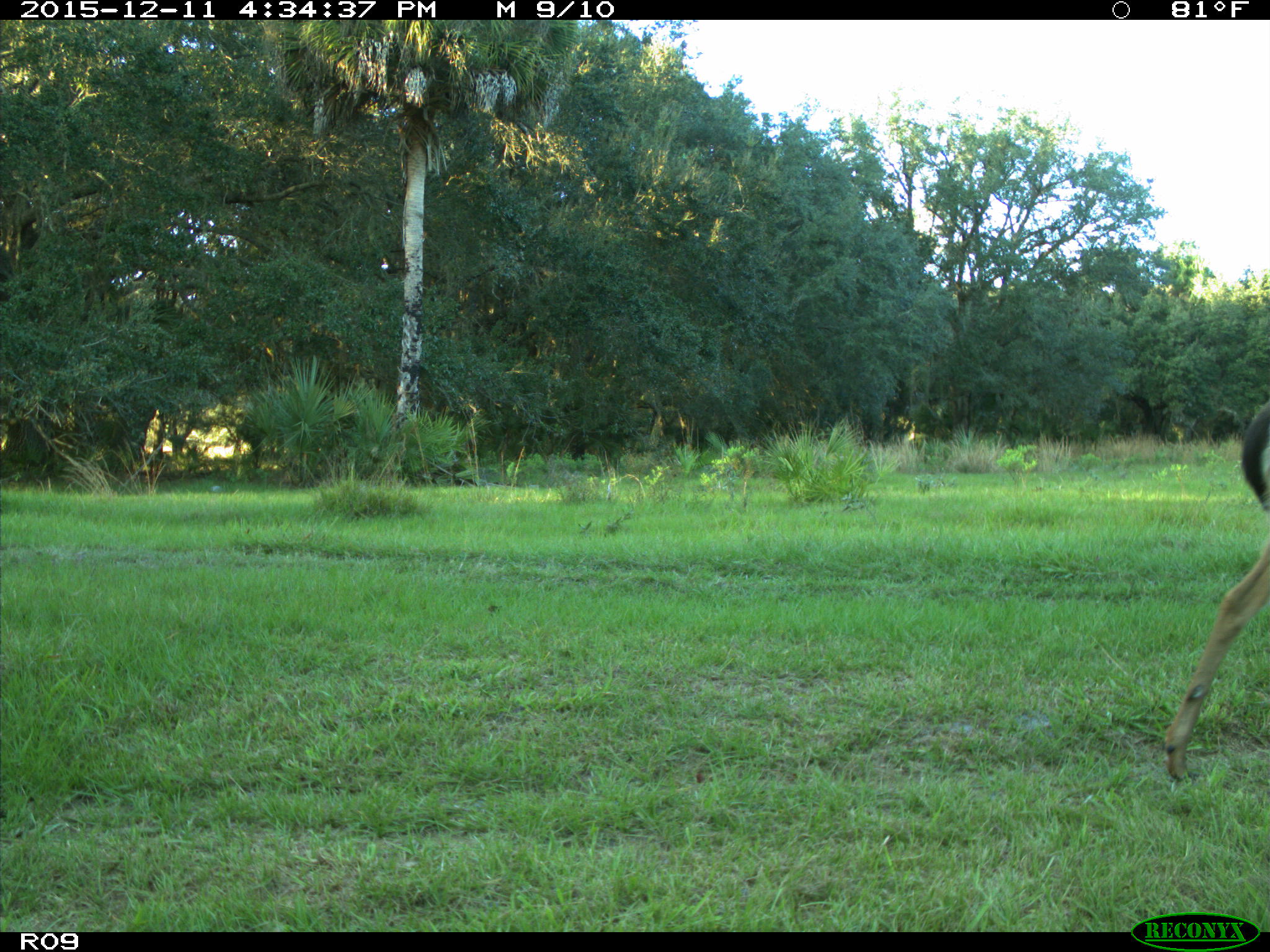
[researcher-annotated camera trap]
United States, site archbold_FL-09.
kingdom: Animalia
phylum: Chordata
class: Mammalia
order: Artiodactyla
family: Cervidae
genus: Odocoileus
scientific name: Odocoileus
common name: deer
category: unidentified deer